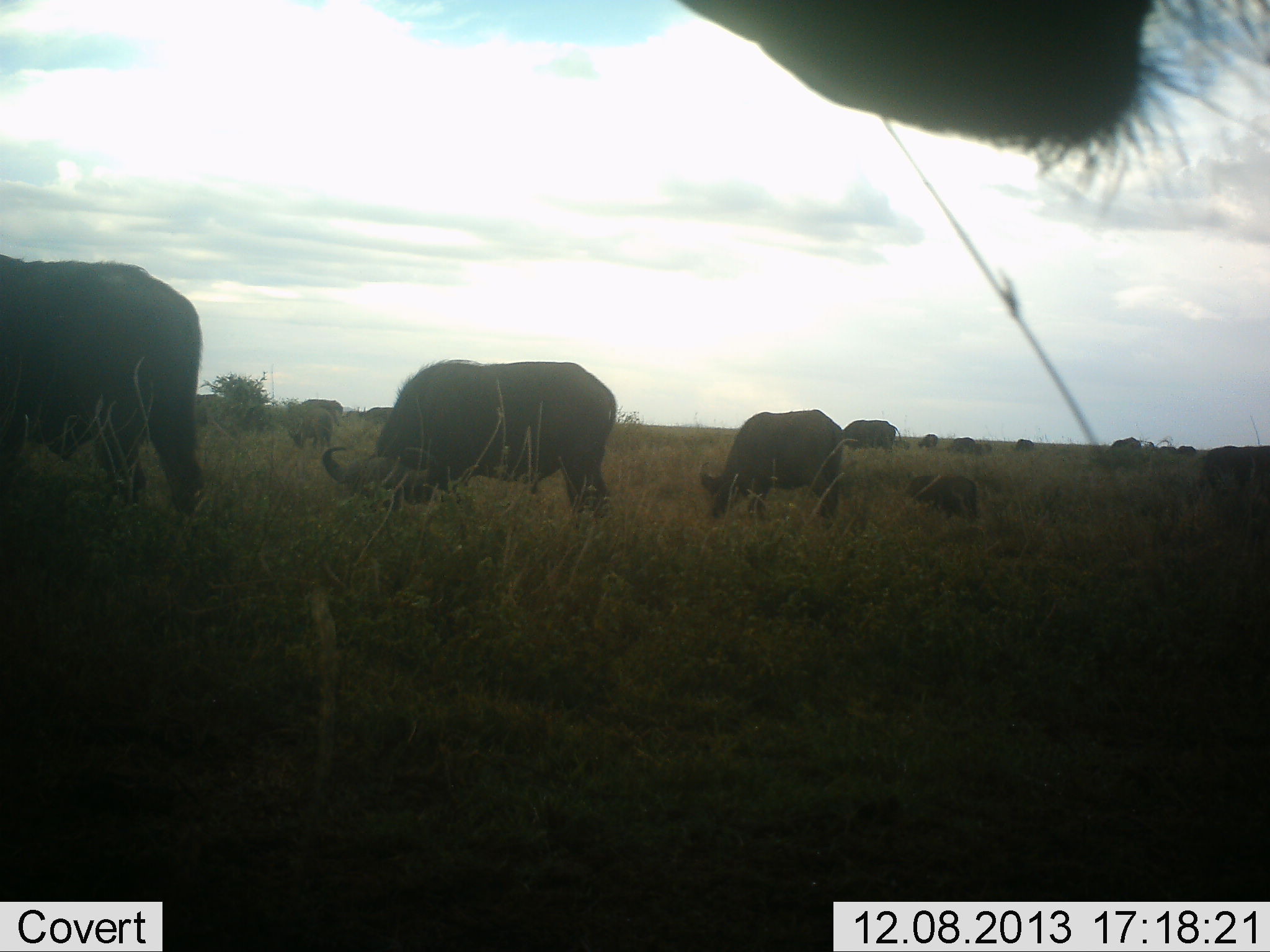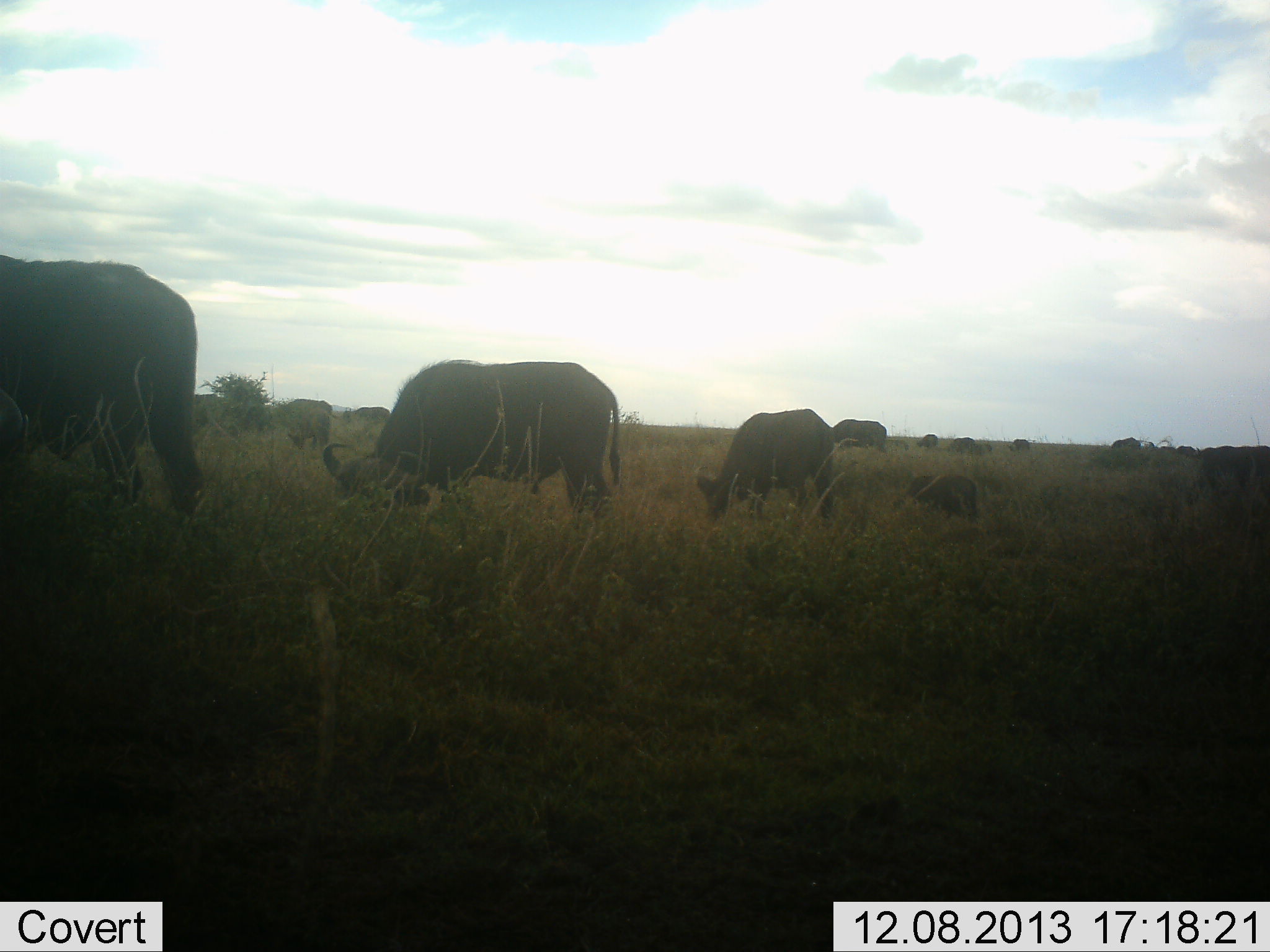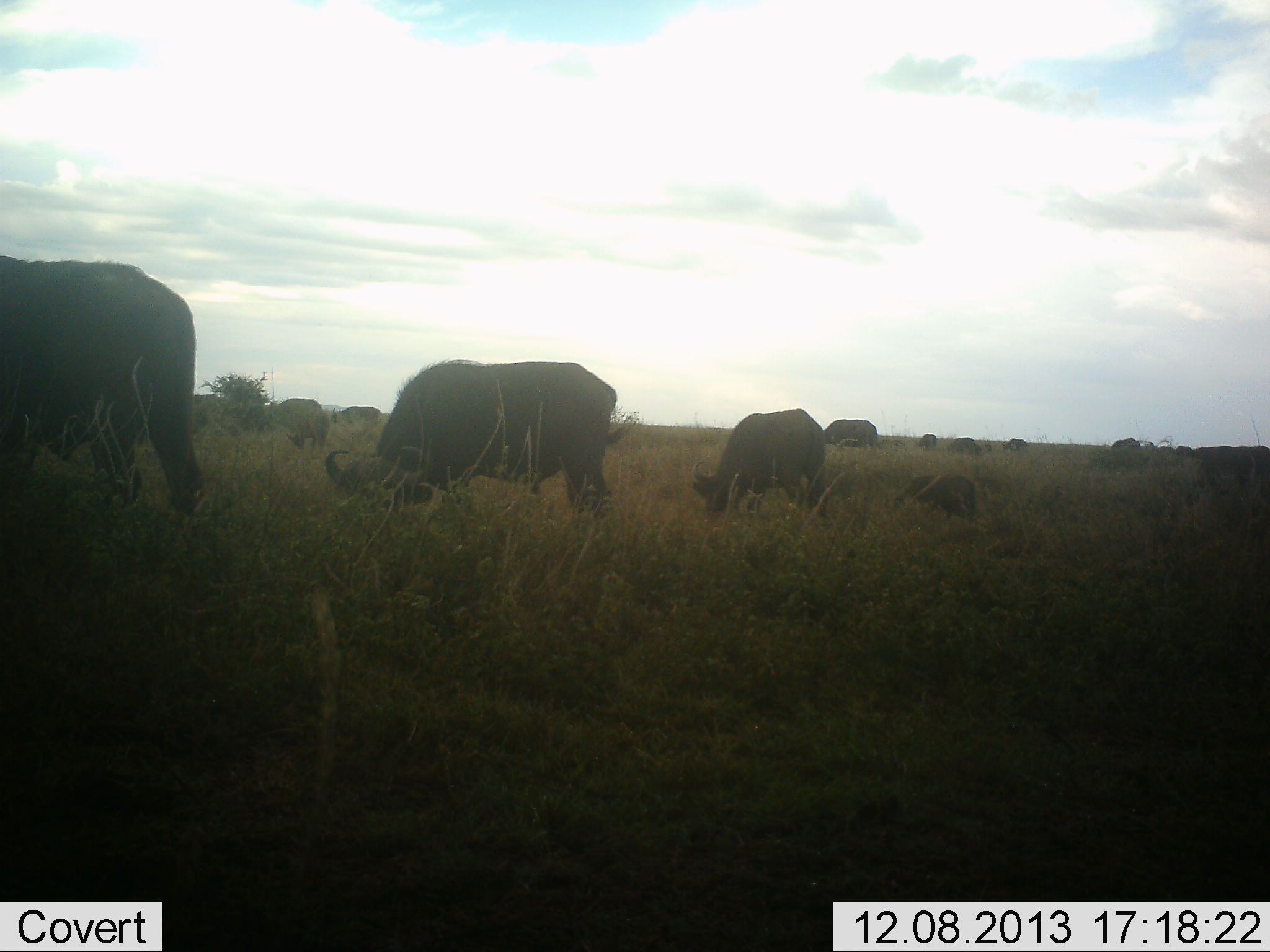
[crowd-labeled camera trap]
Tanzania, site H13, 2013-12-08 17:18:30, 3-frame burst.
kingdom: Animalia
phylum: Chordata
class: Mammalia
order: Artiodactyla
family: Bovidae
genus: Syncerus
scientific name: Syncerus caffer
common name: cape buffalo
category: buffalo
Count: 11-50.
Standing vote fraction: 50%.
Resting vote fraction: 0%.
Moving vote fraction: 20%.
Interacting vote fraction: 0%.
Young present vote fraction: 40%.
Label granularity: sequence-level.